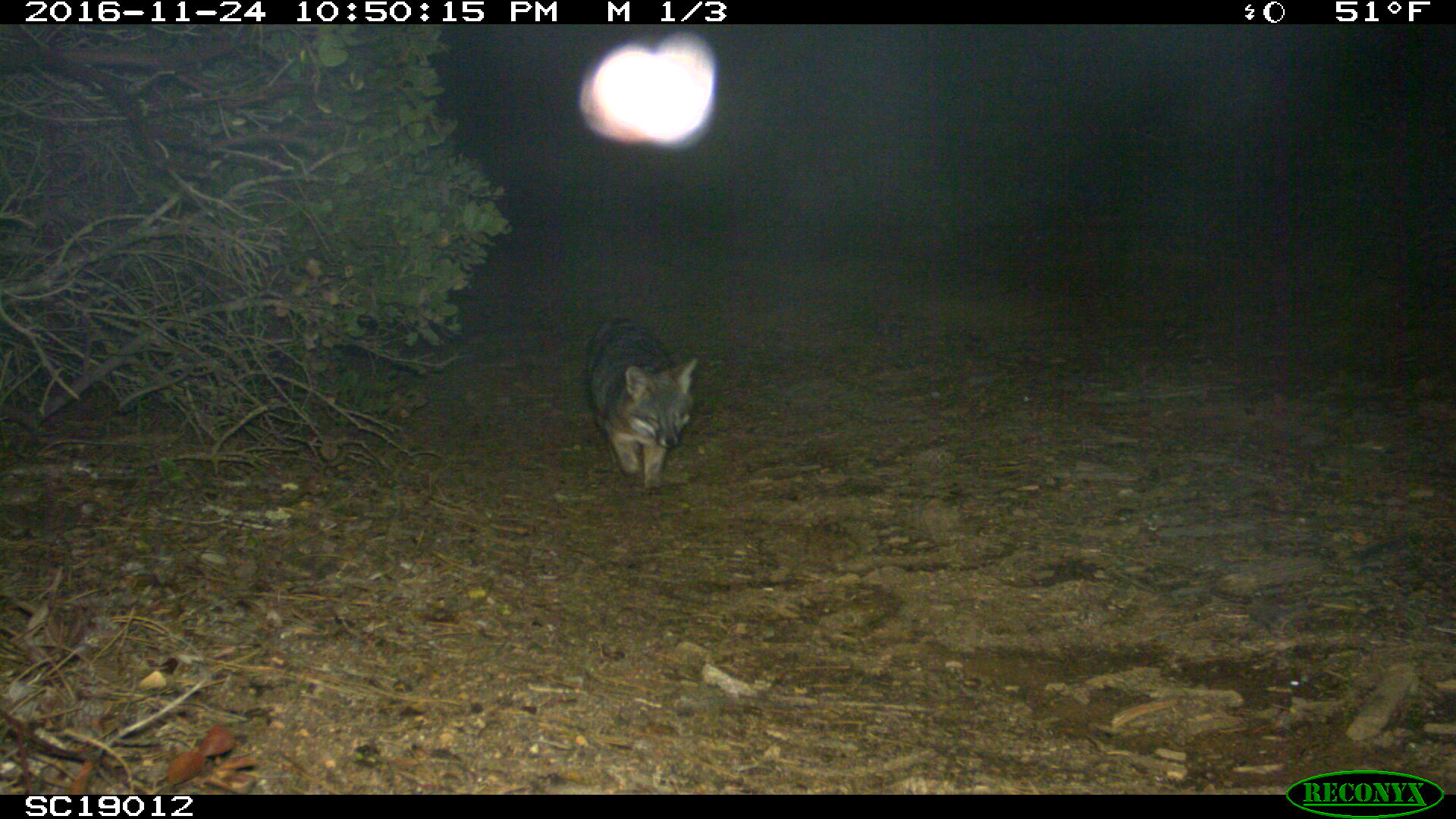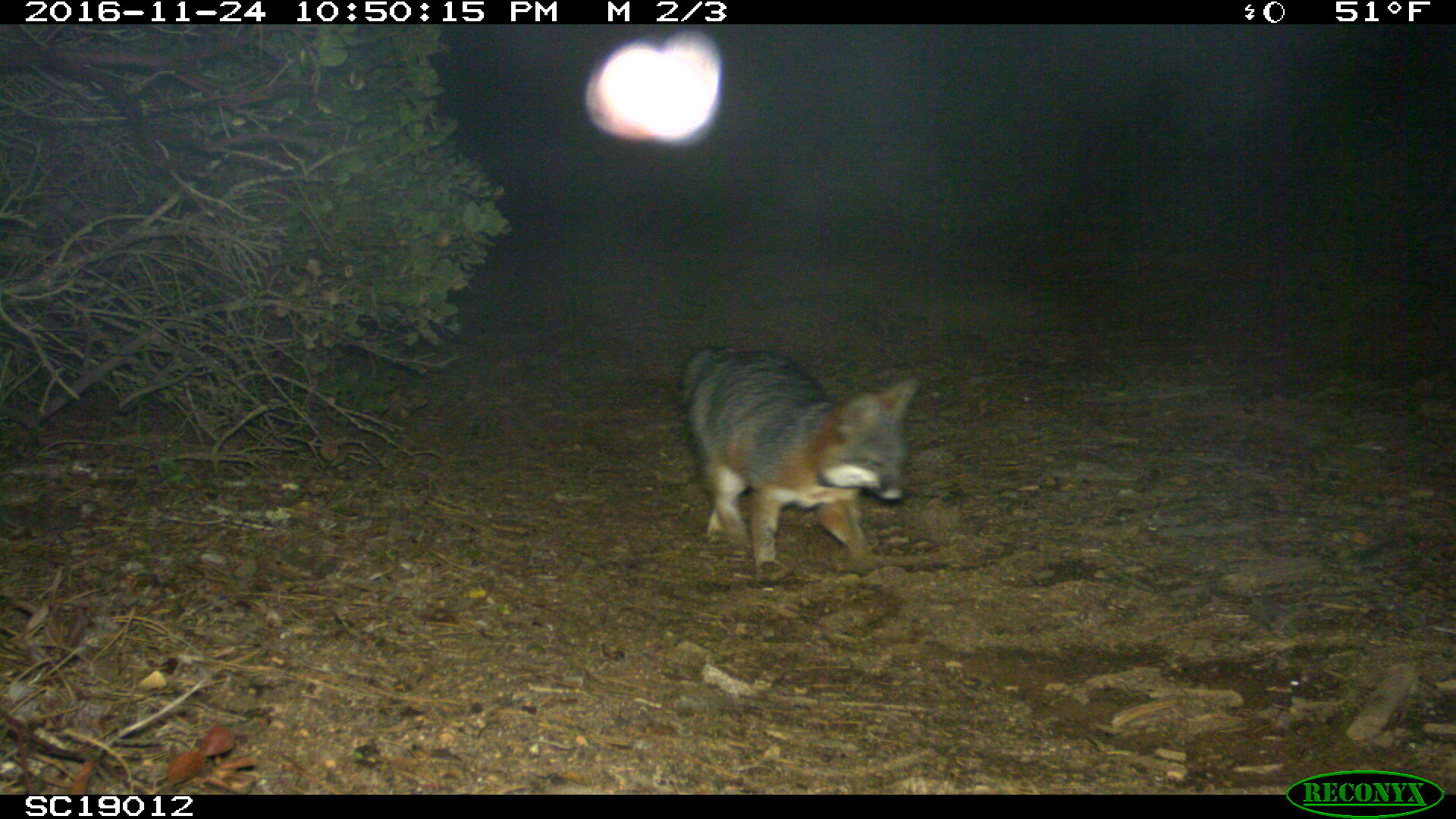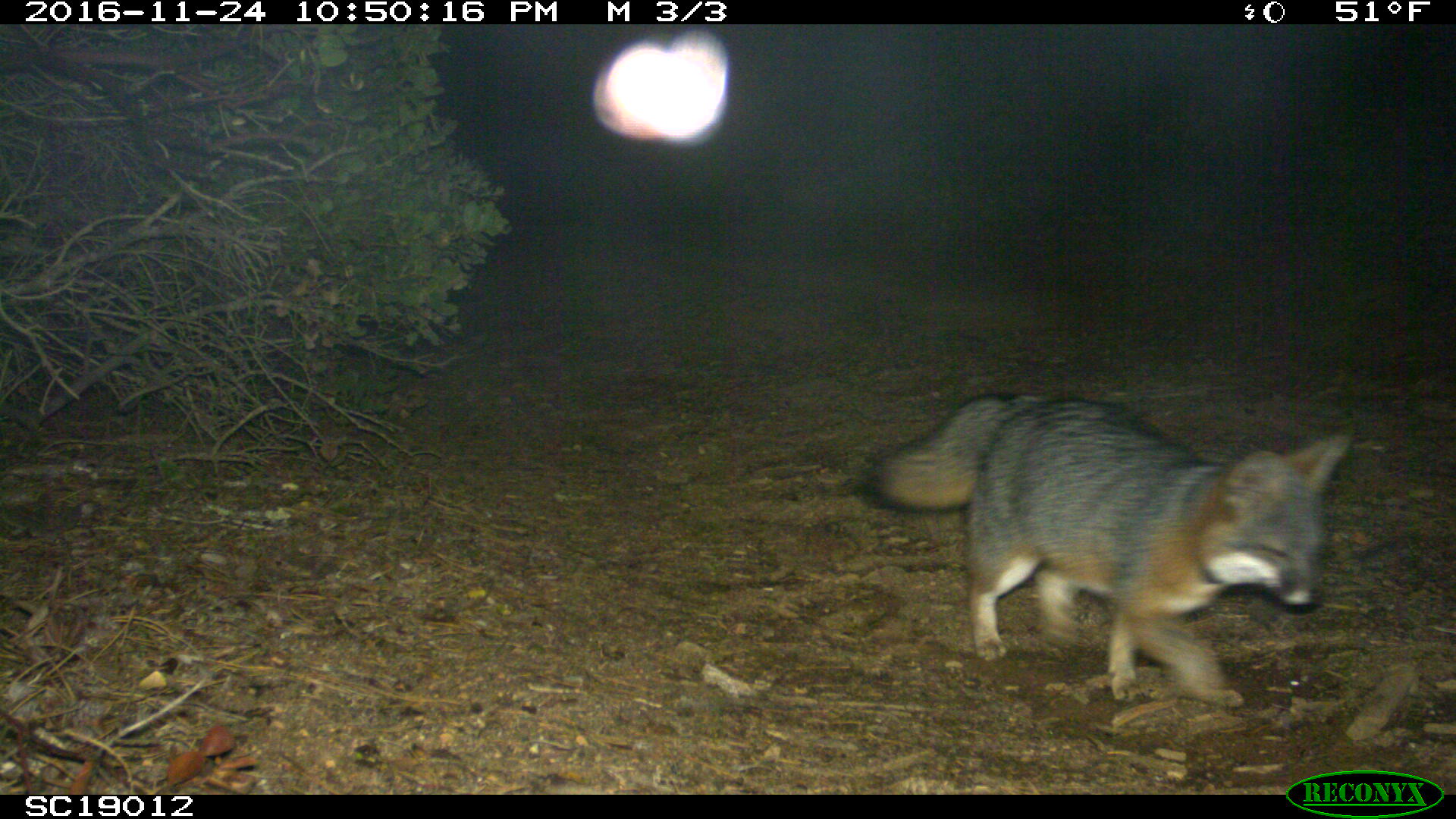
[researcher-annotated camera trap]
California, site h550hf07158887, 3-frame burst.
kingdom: Animalia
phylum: Chordata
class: Mammalia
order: Carnivora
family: Canidae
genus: Urocyon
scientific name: Urocyon littoralis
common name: island fox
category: fox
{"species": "fox (island fox) (Urocyon littoralis)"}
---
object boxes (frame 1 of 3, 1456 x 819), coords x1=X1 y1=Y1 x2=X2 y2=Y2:
fox: x1=582 y1=316 x2=699 y2=494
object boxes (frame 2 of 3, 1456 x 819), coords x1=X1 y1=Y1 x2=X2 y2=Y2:
fox: x1=679 y1=346 x2=919 y2=582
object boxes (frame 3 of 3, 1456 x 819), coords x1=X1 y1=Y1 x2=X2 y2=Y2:
fox: x1=856 y1=389 x2=1352 y2=707